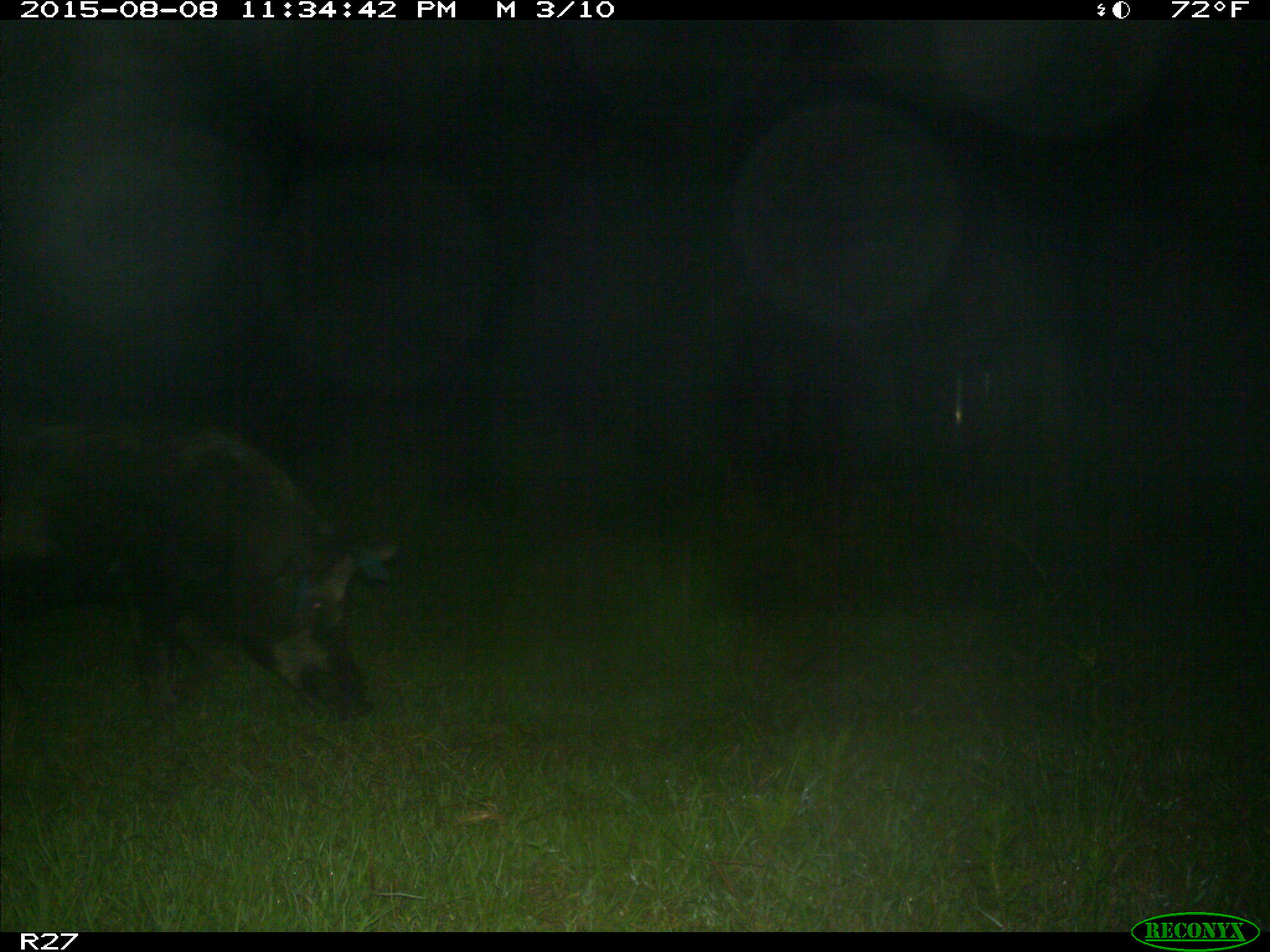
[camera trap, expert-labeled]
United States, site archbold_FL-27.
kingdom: Animalia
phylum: Chordata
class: Mammalia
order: Artiodactyla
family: Suidae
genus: Sus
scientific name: Sus scrofa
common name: wild boar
Sus scrofa (wild boar).